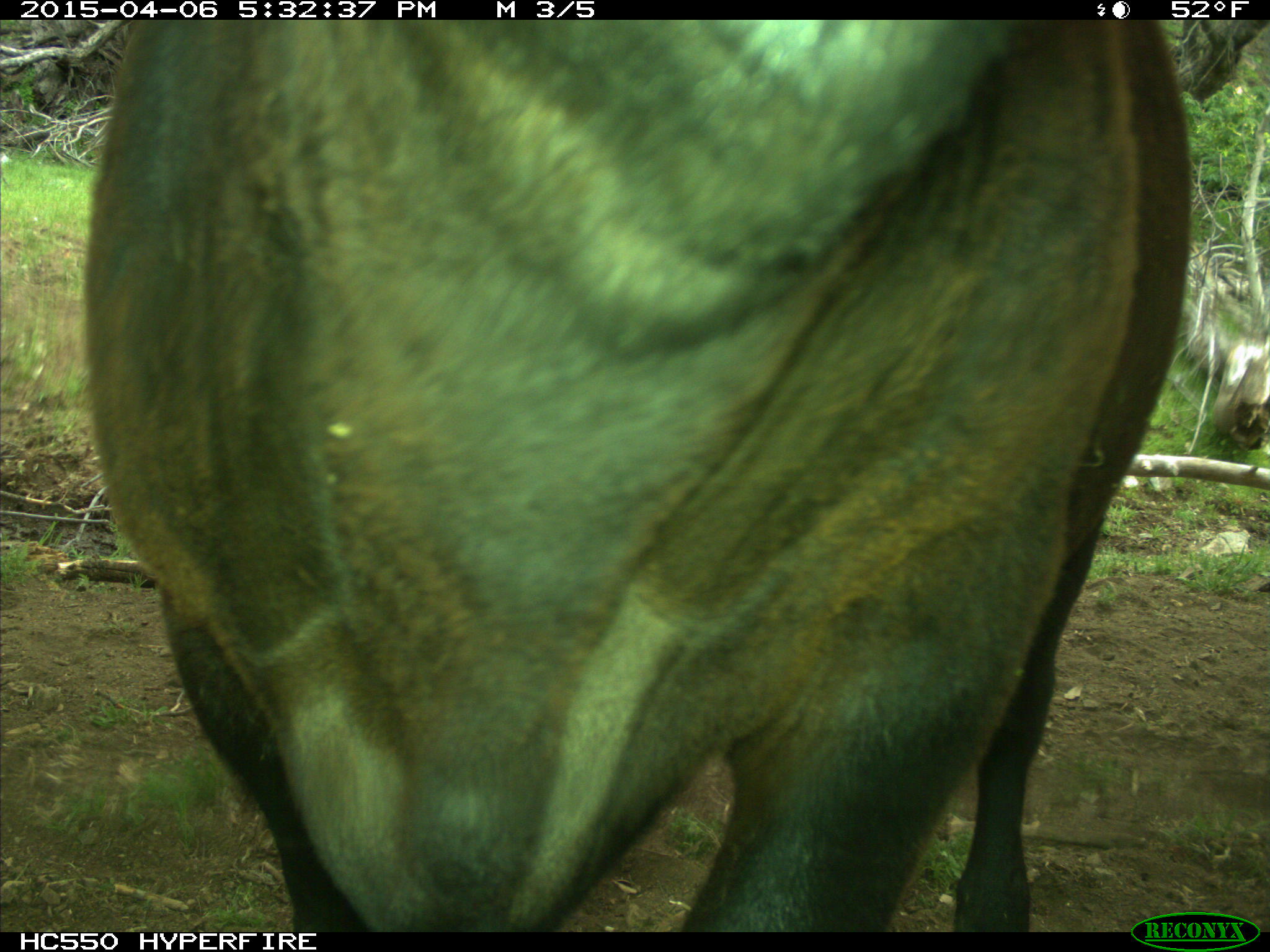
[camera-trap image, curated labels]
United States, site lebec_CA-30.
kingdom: Animalia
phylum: Chordata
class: Mammalia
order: Artiodactyla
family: Bovidae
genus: Bos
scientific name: Bos taurus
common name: domestic cow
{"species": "Bos taurus (domestic cow)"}